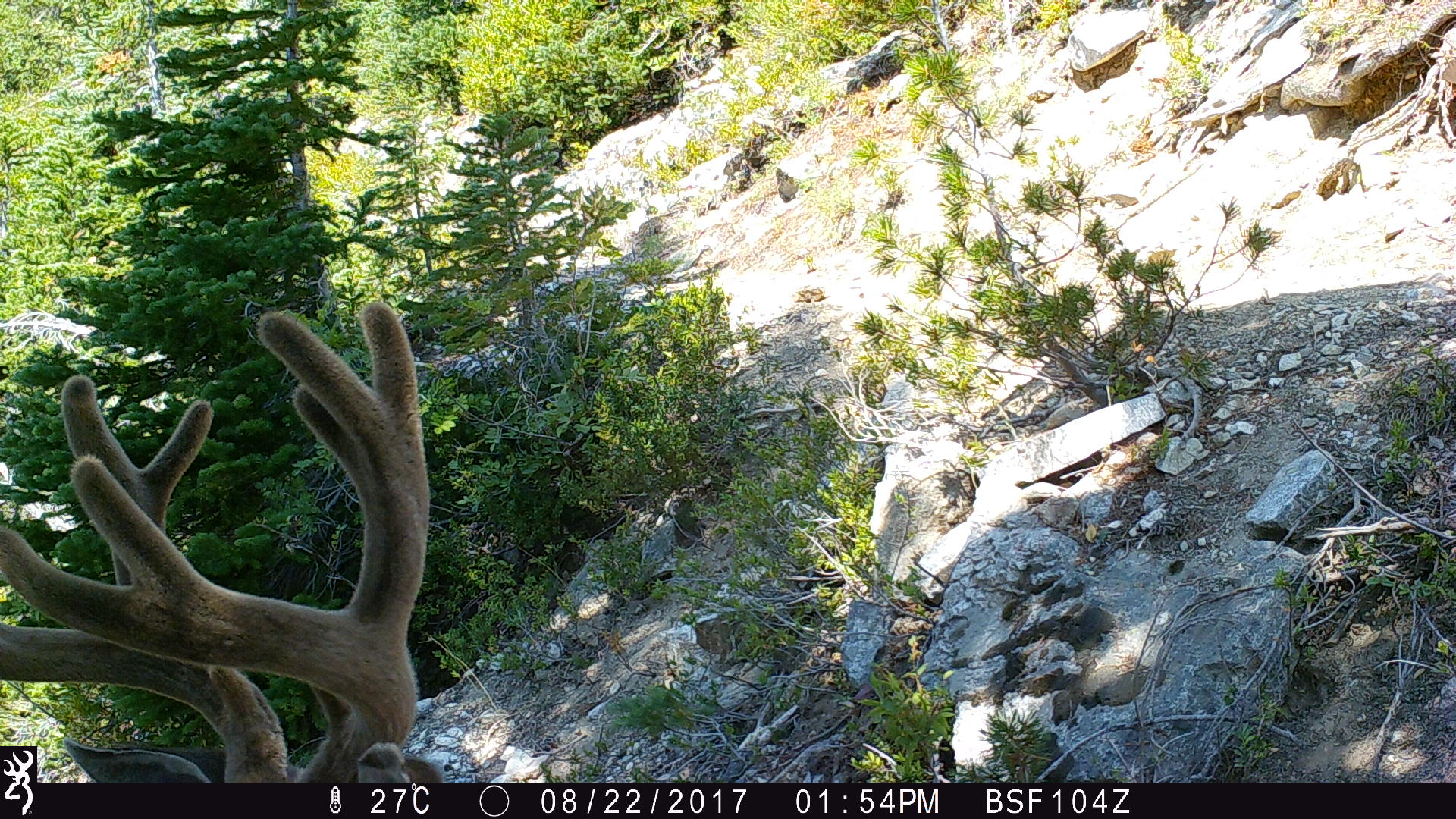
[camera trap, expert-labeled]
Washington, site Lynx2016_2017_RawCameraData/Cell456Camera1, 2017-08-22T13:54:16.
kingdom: Animalia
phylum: Chordata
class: Mammalia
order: Artiodactyla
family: Cervidae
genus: Odocoileus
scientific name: Odocoileus hemionus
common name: mule deer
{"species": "Odocoileus hemionus (mule deer)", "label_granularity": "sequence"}